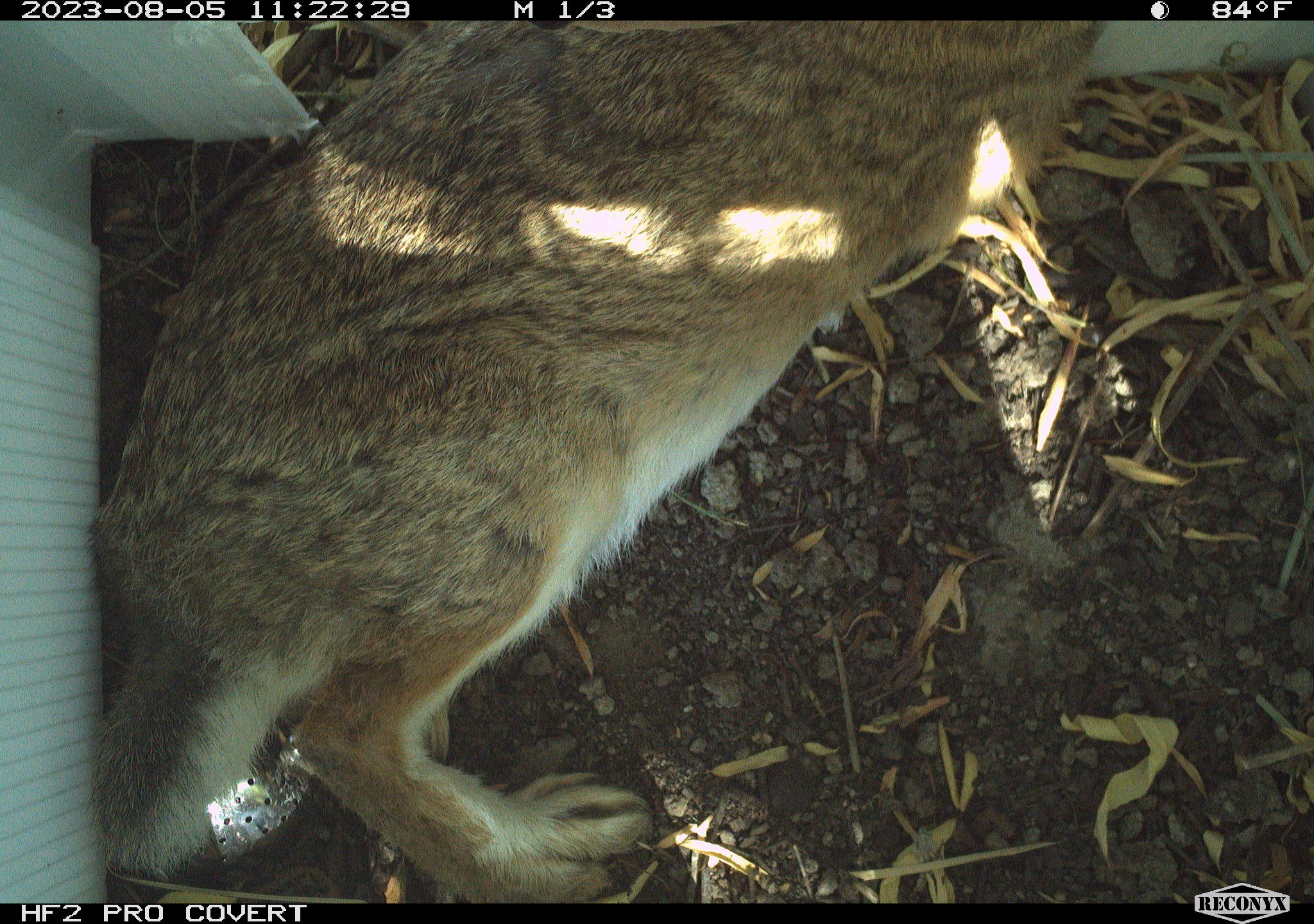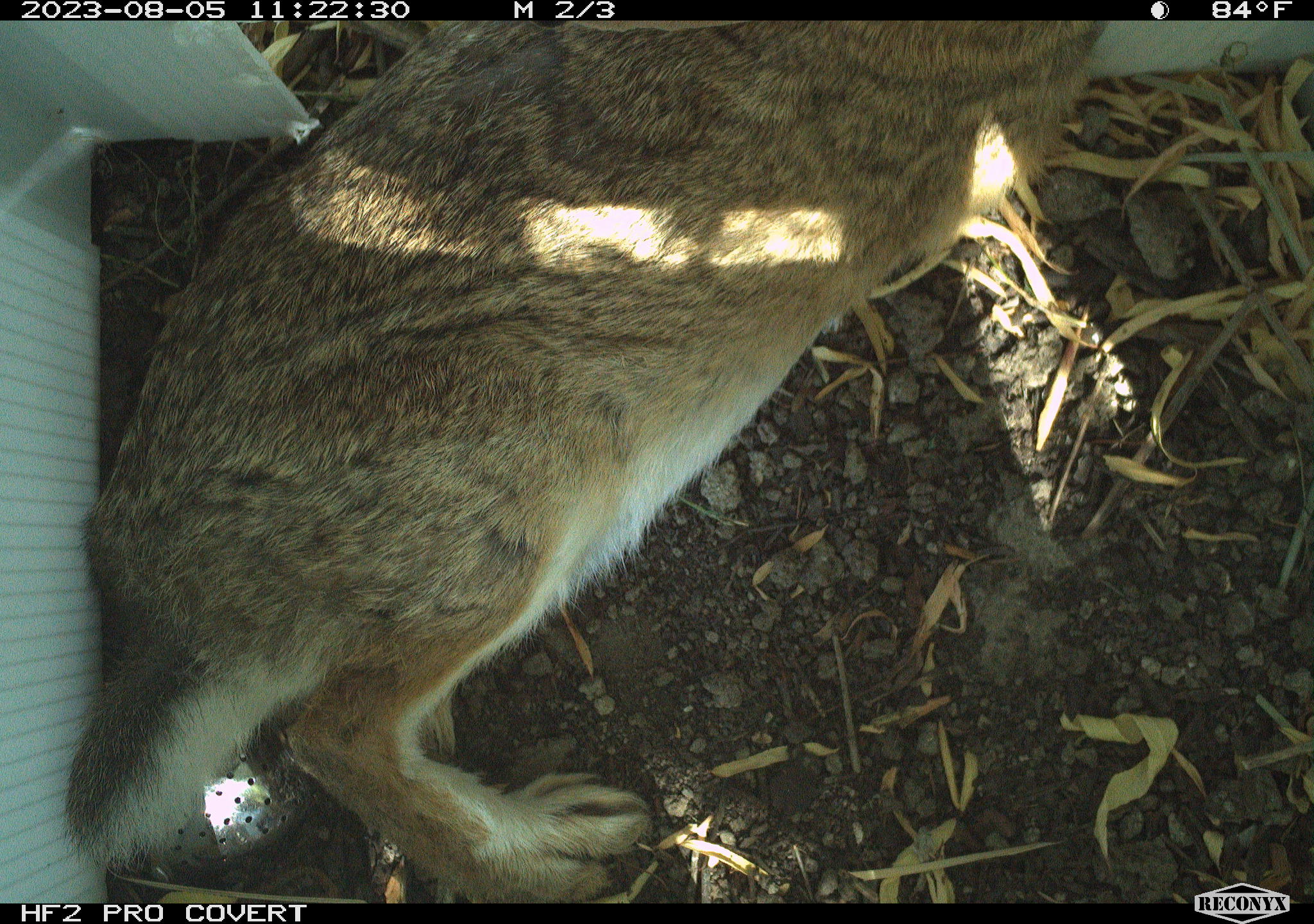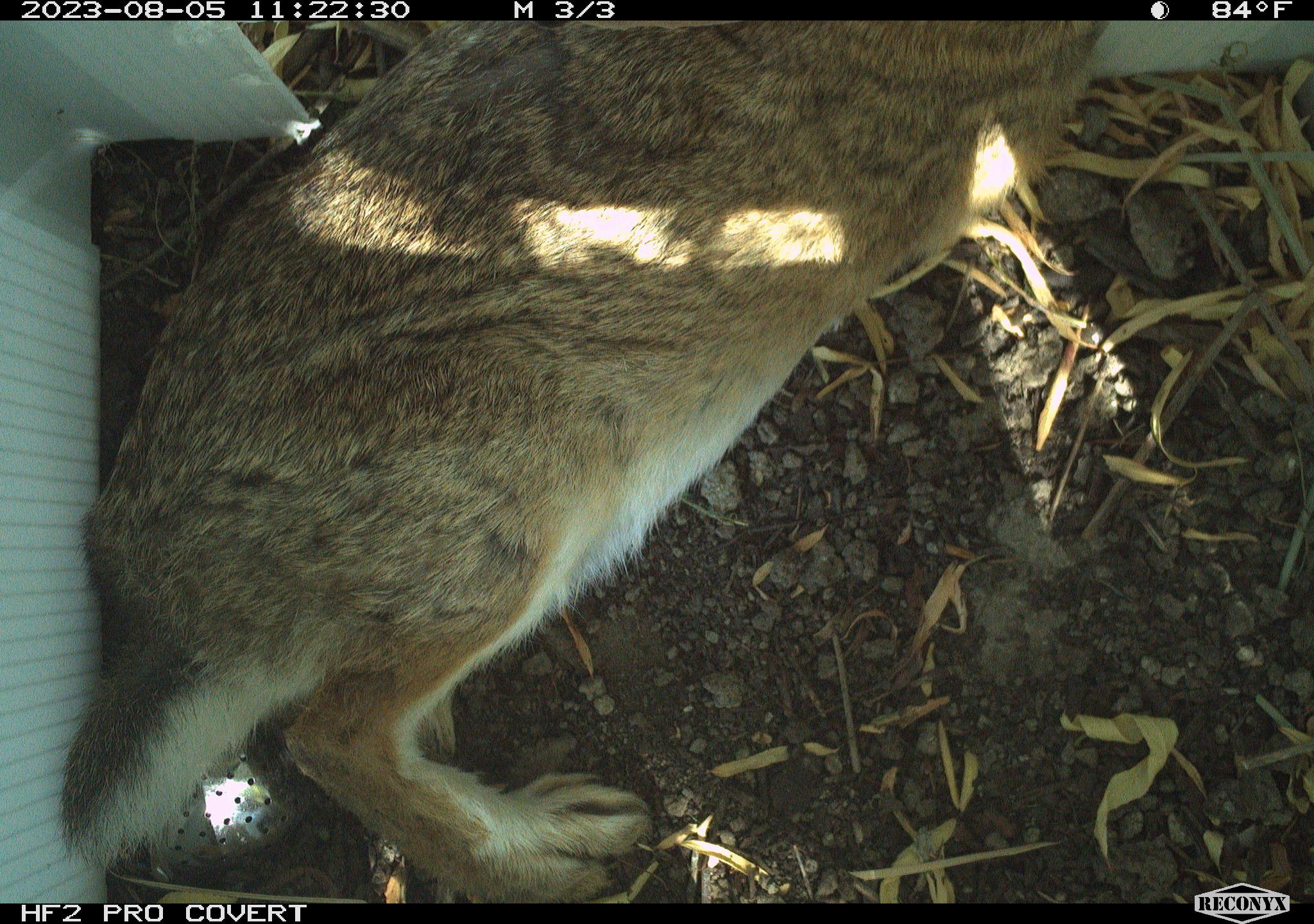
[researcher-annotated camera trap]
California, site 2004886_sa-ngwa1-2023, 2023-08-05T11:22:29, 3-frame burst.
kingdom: Animalia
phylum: Chordata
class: Mammalia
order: Lagomorpha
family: Leporidae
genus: Sylvilagus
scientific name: Sylvilagus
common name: cottontail rabbits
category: sylvilagus species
Sylvilagus species (cottontail rabbits) (Sylvilagus).